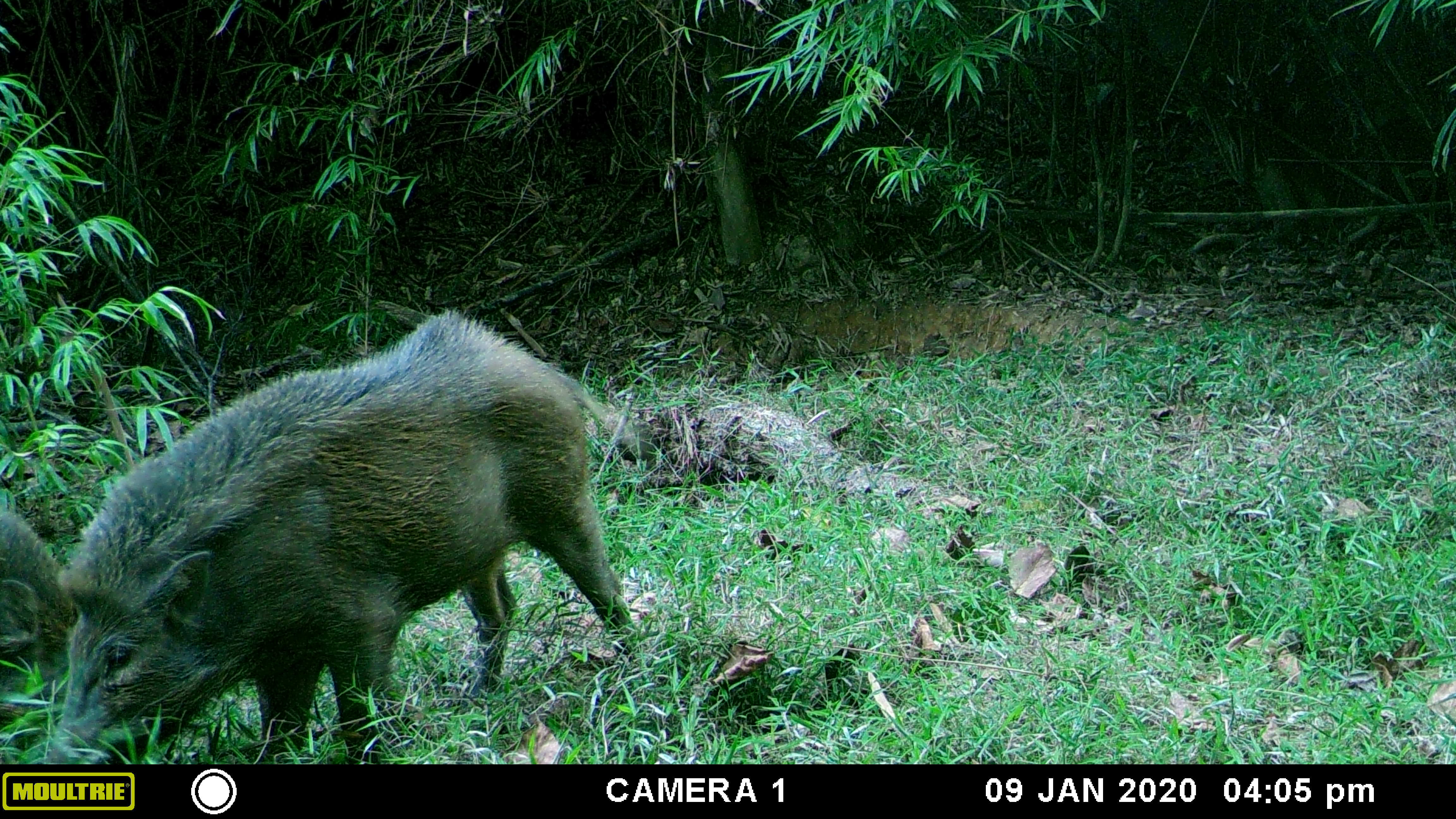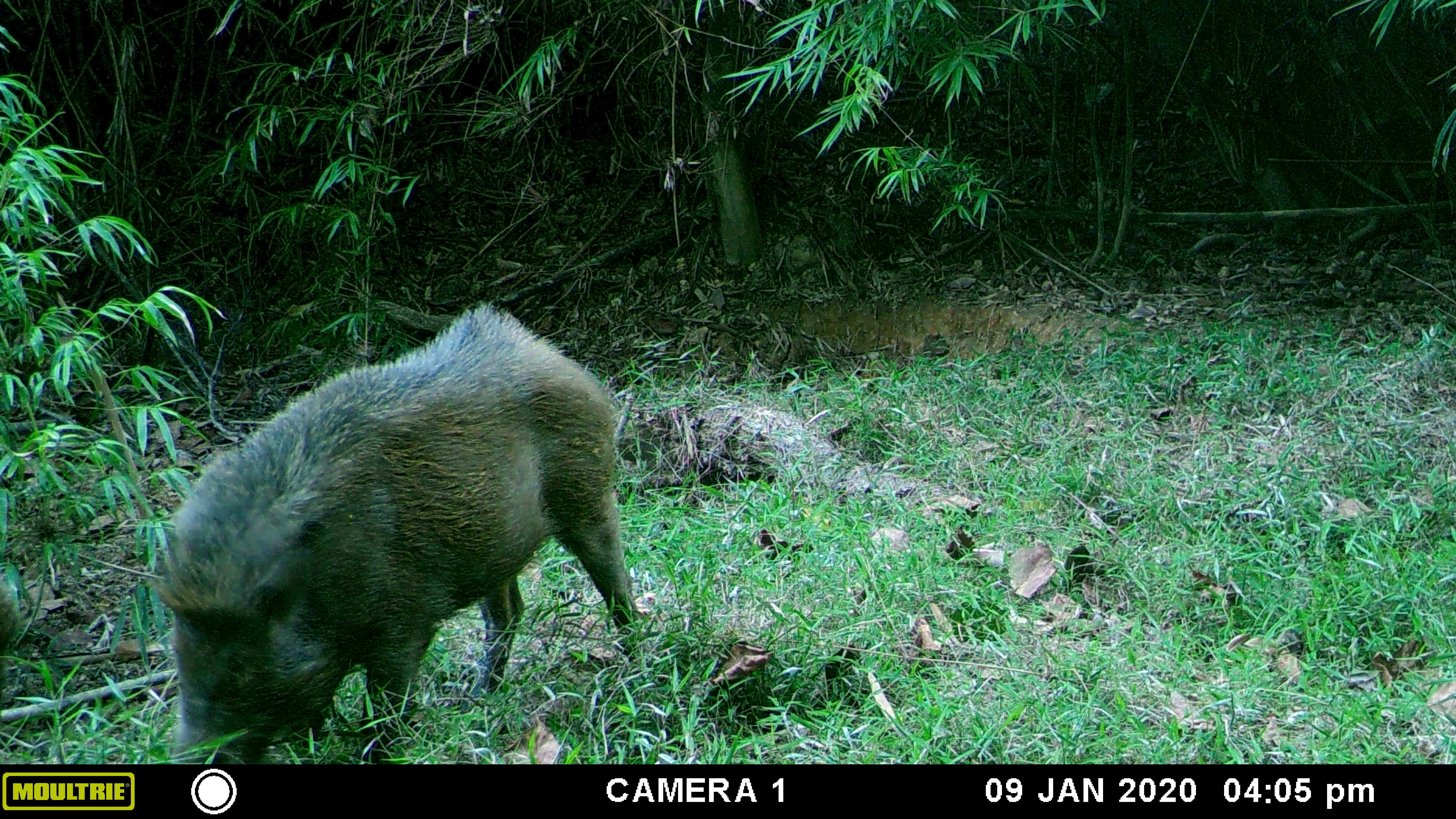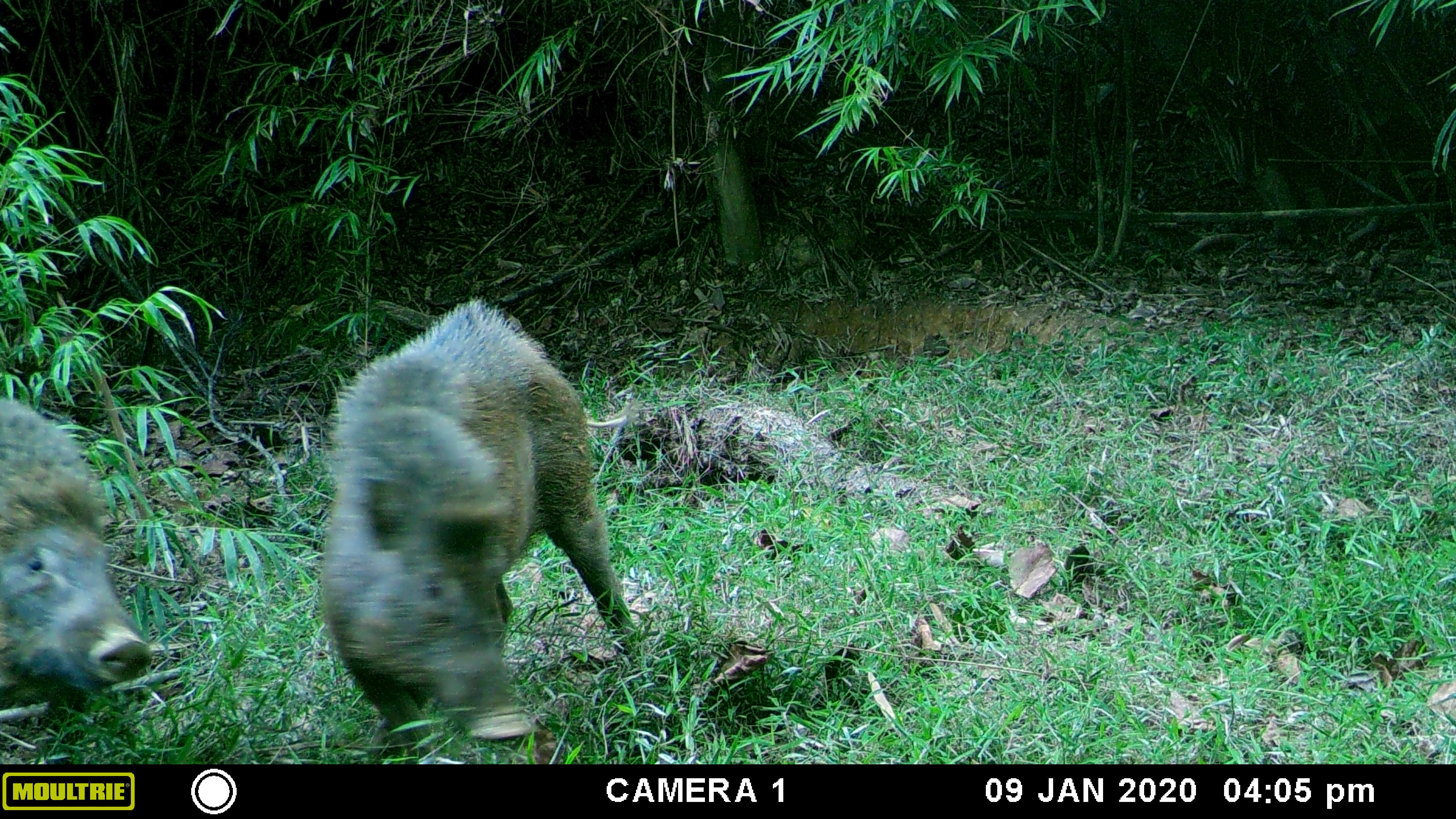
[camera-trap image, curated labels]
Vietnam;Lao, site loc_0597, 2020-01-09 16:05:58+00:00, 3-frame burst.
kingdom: Animalia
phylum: Chordata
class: Mammalia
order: Artiodactyla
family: Suidae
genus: Sus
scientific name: Sus scrofa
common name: eurasian wild pig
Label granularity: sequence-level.